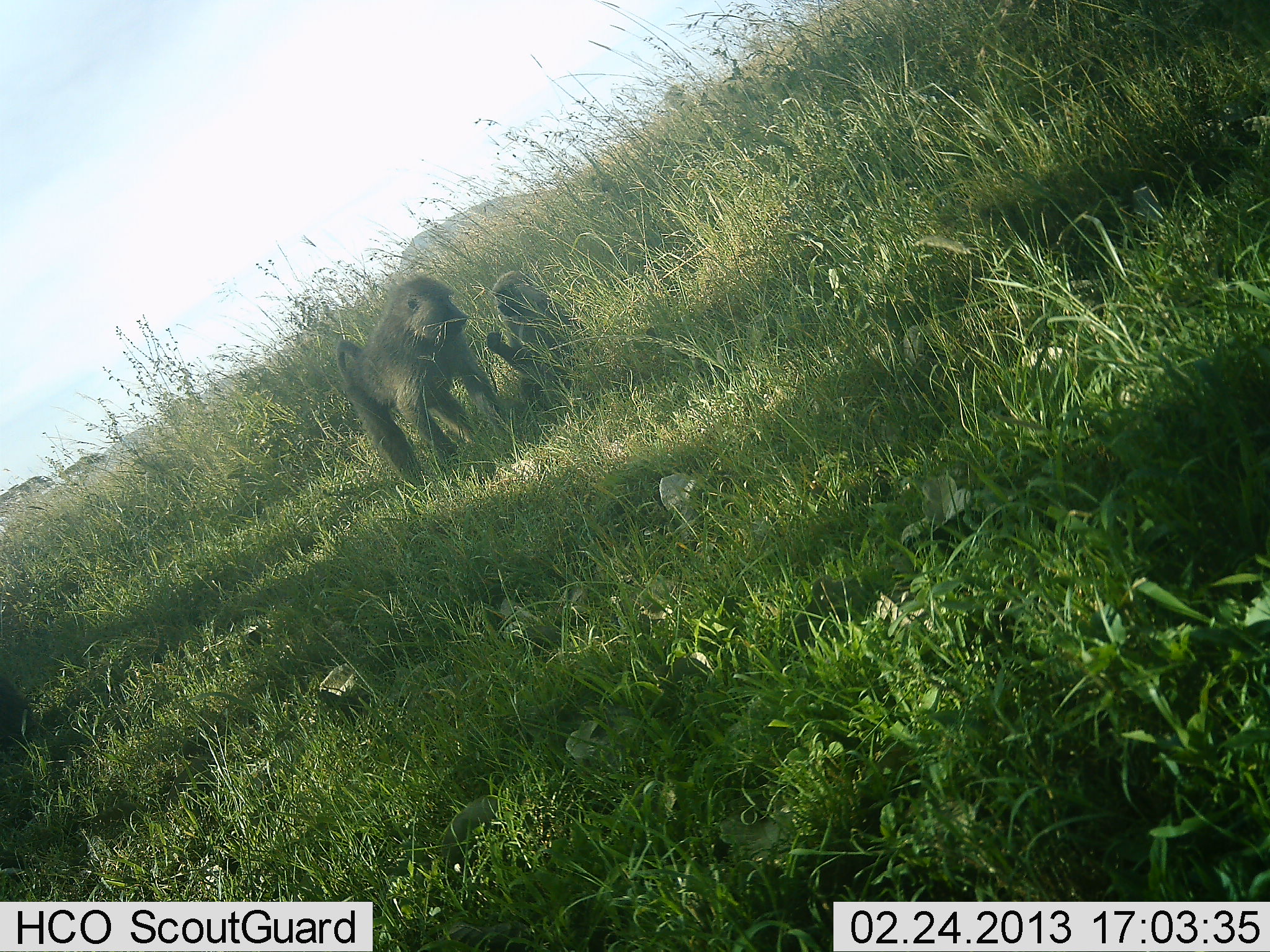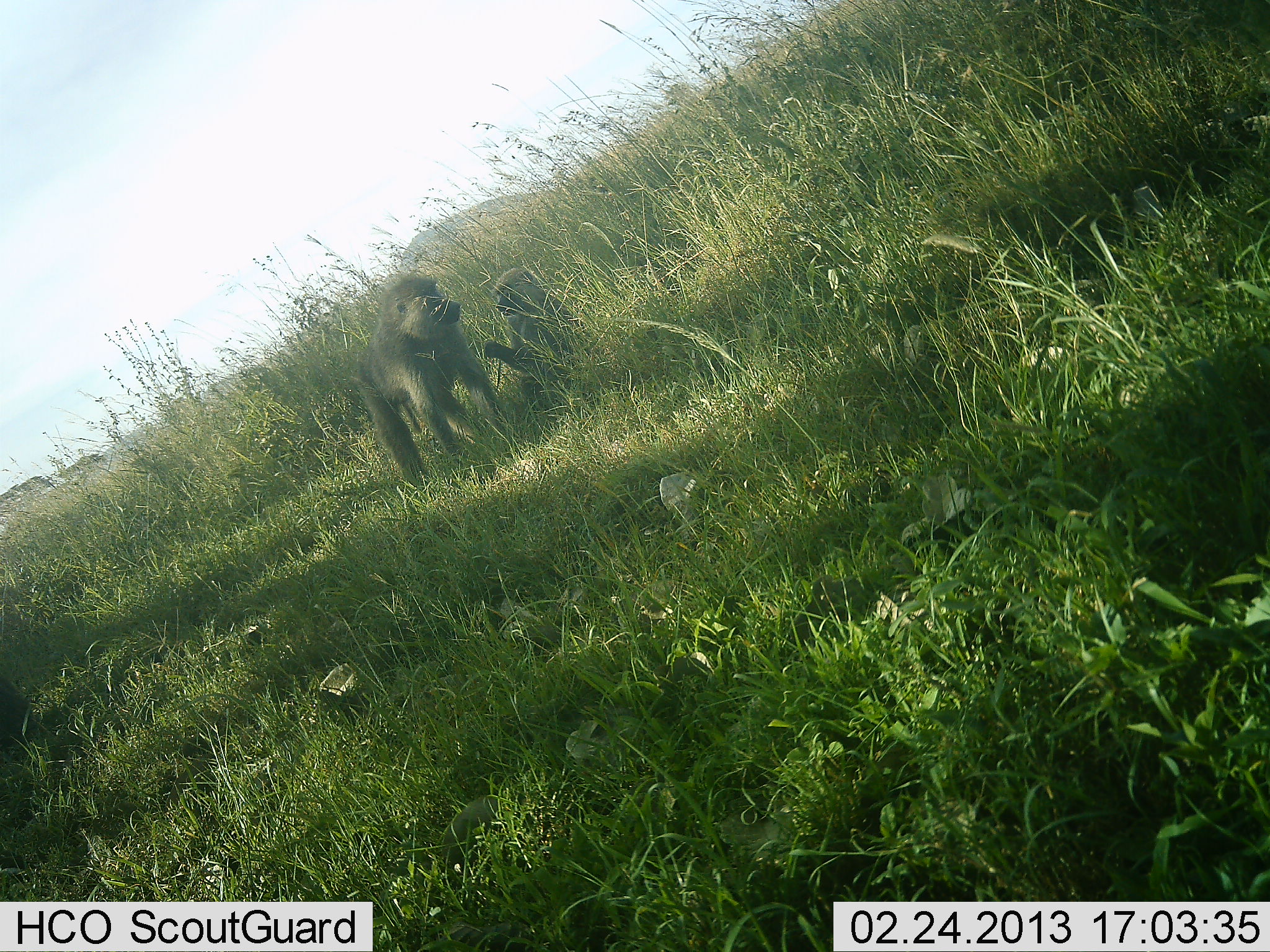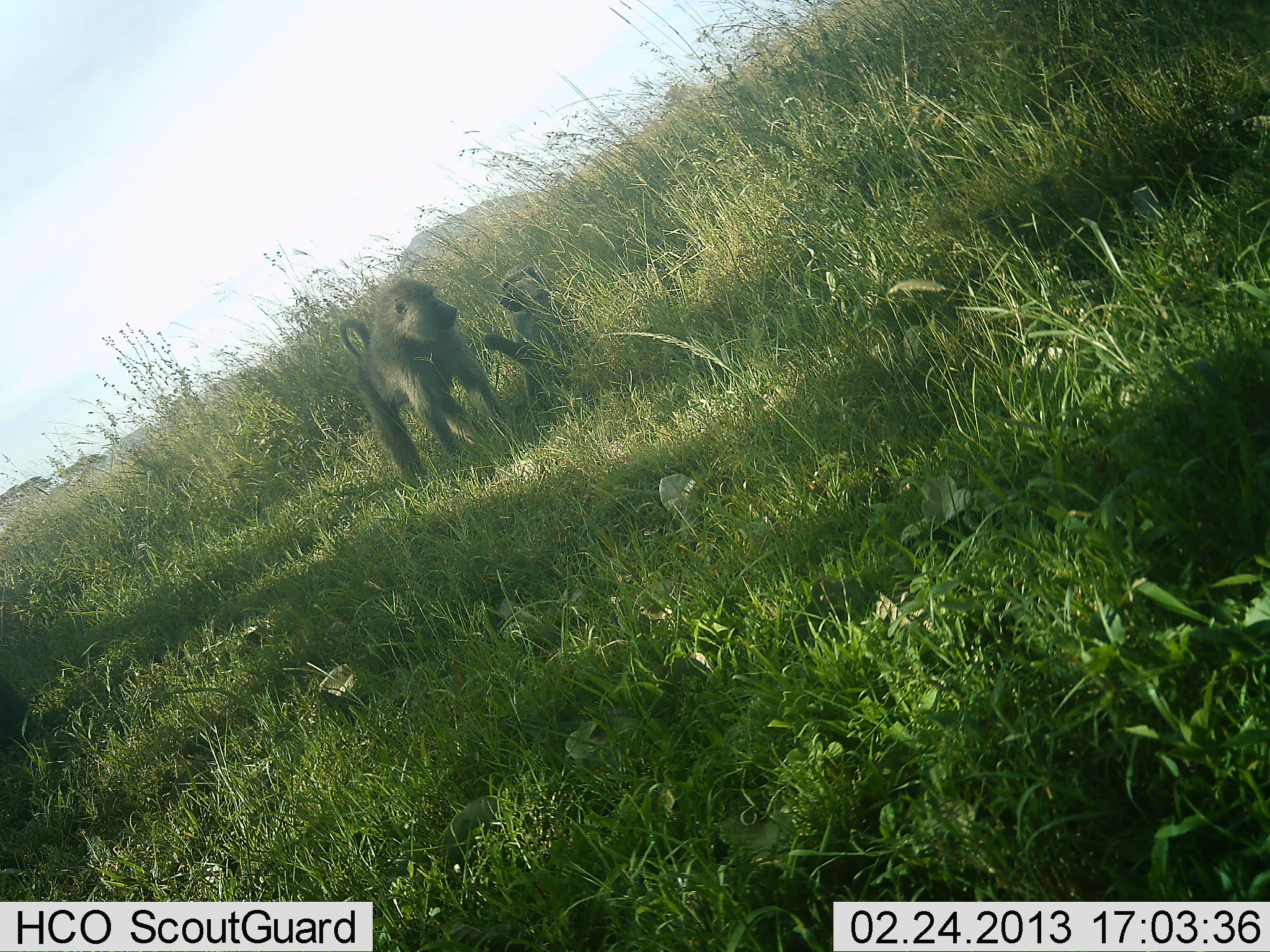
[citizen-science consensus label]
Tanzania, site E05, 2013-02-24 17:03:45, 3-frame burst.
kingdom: Animalia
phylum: Chordata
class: Mammalia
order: Primates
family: Cercopithecidae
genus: Papio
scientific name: Papio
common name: baboon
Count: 2.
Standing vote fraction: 47%.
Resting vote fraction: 47%.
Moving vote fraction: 5%.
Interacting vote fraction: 63%.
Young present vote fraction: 47%.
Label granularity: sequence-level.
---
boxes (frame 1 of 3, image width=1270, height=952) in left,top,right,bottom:
animal: 329,276,521,488; 482,272,593,423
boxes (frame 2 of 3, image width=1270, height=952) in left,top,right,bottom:
animal: 348,272,512,490; 481,268,603,412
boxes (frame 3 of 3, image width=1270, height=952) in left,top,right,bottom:
animal: 335,278,523,488; 479,262,600,416